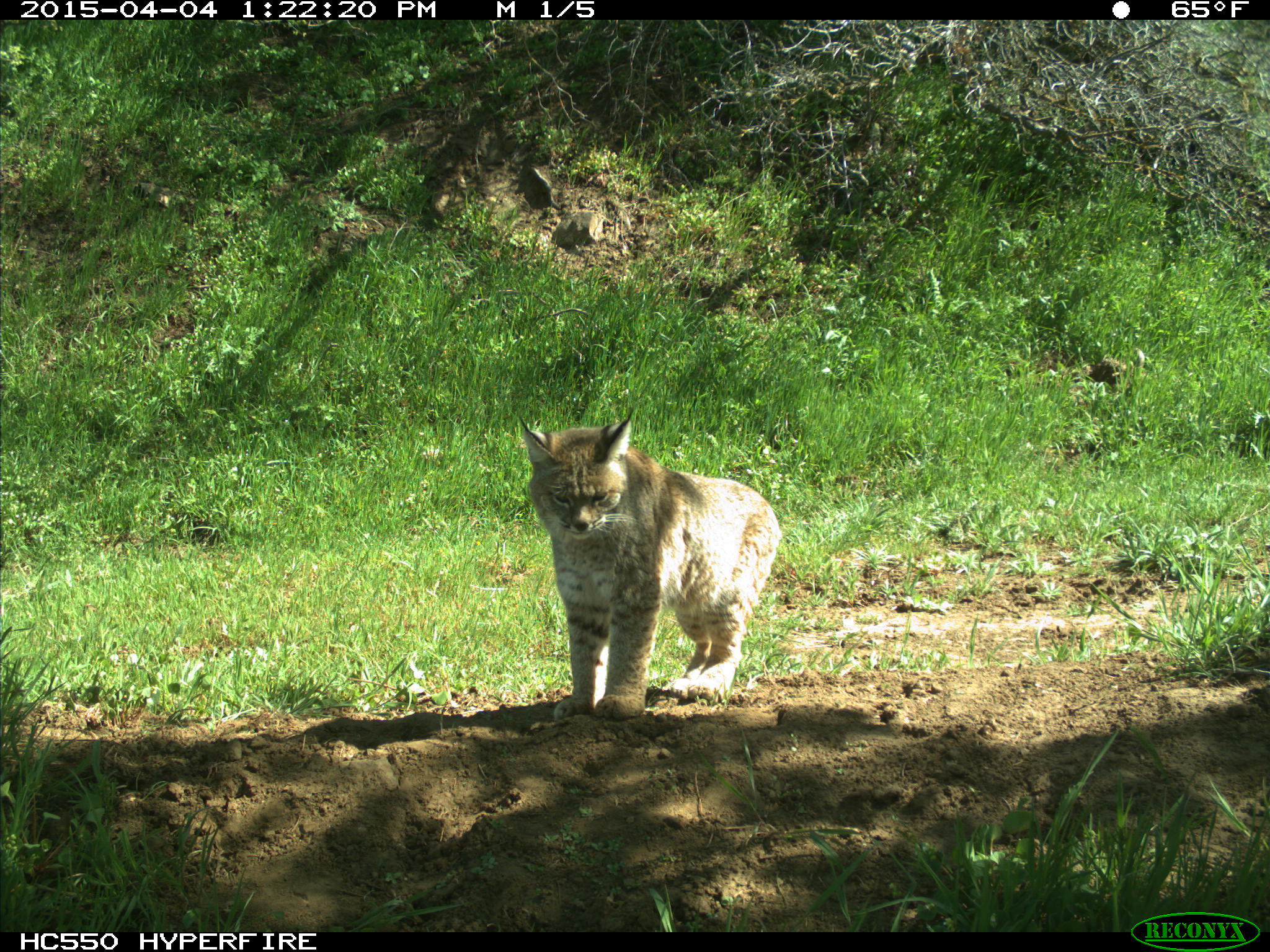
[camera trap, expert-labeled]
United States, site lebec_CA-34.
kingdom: Animalia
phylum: Chordata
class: Mammalia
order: Carnivora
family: Felidae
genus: Lynx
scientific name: Lynx rufus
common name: bobcat